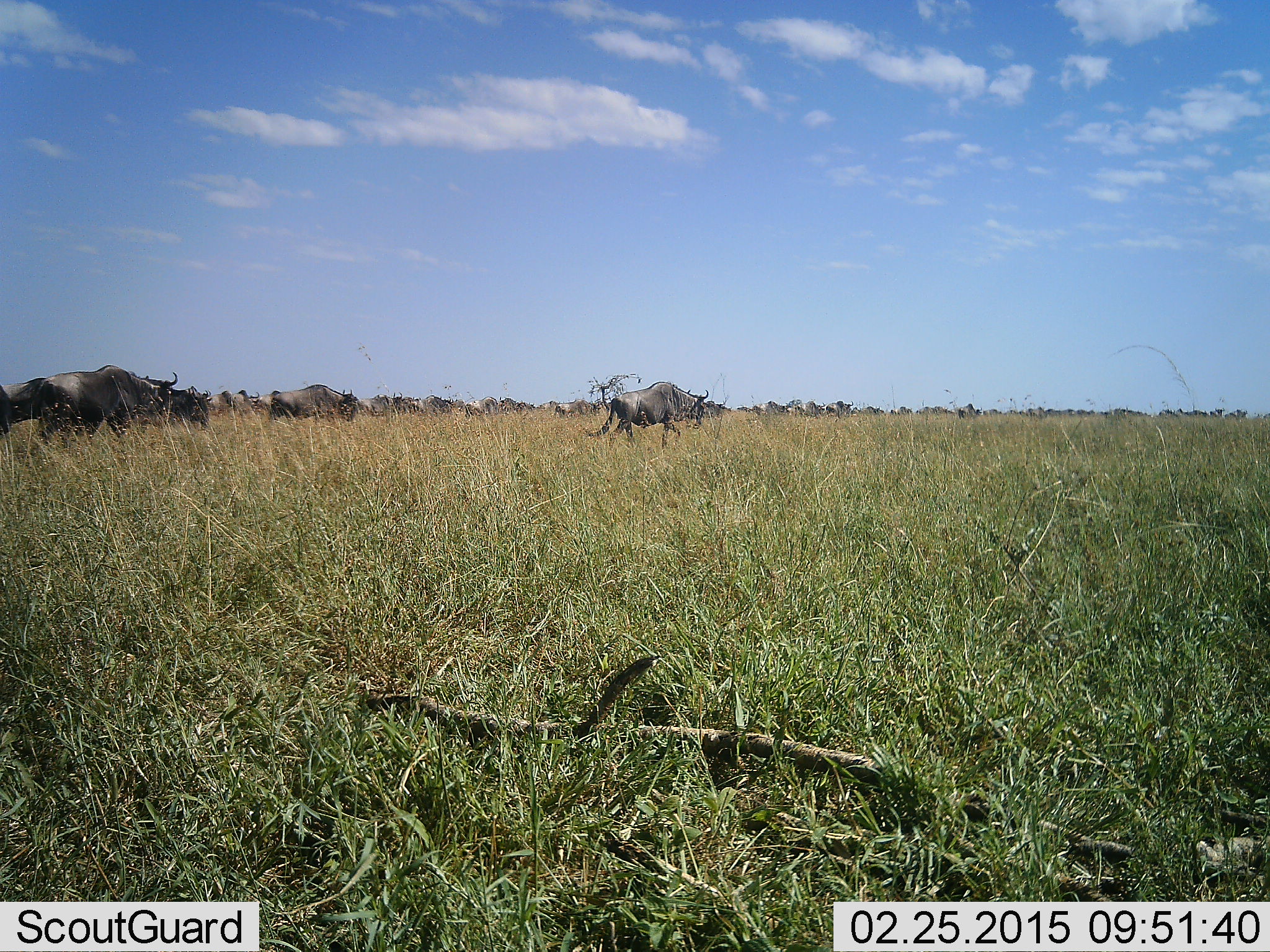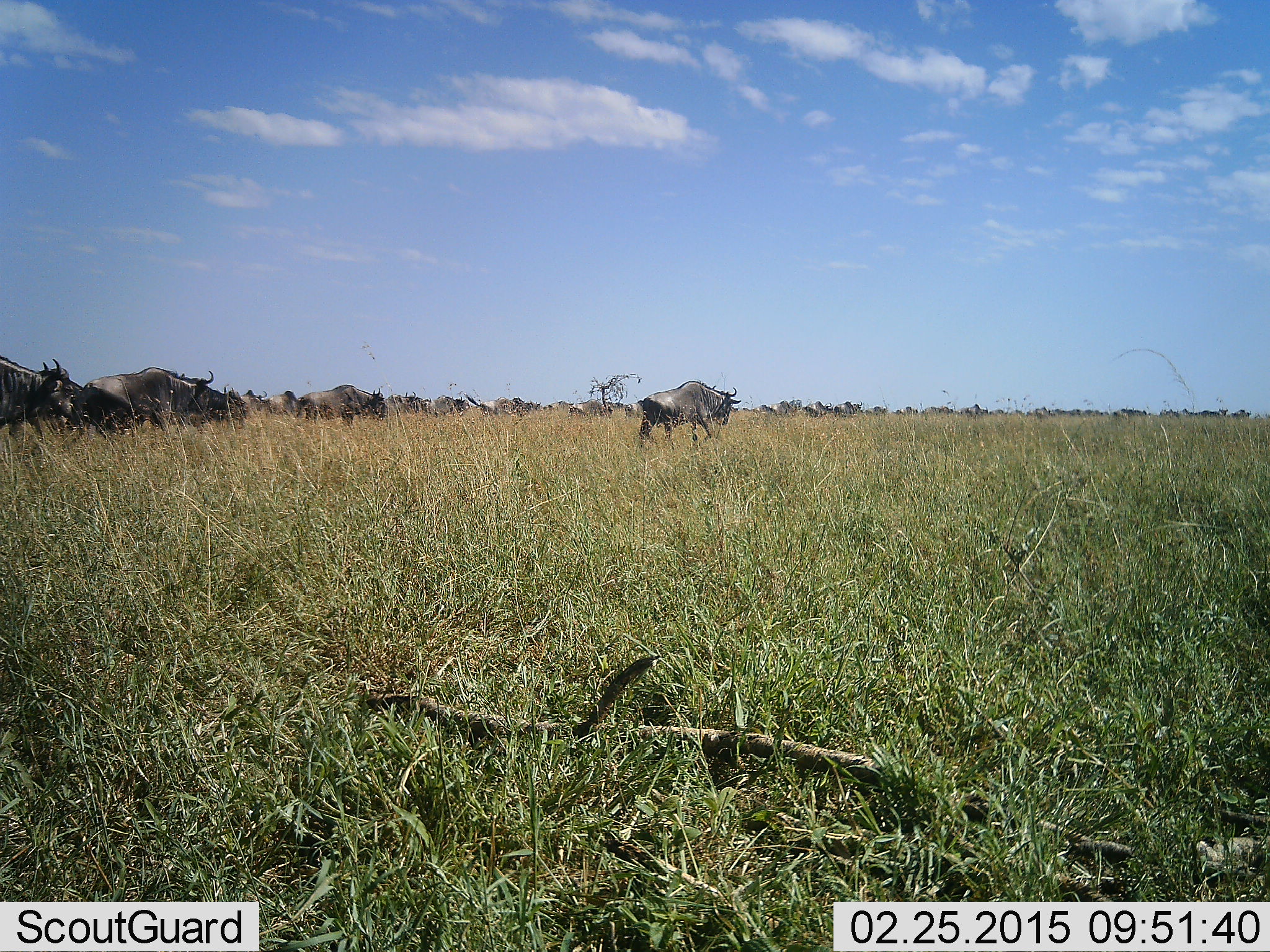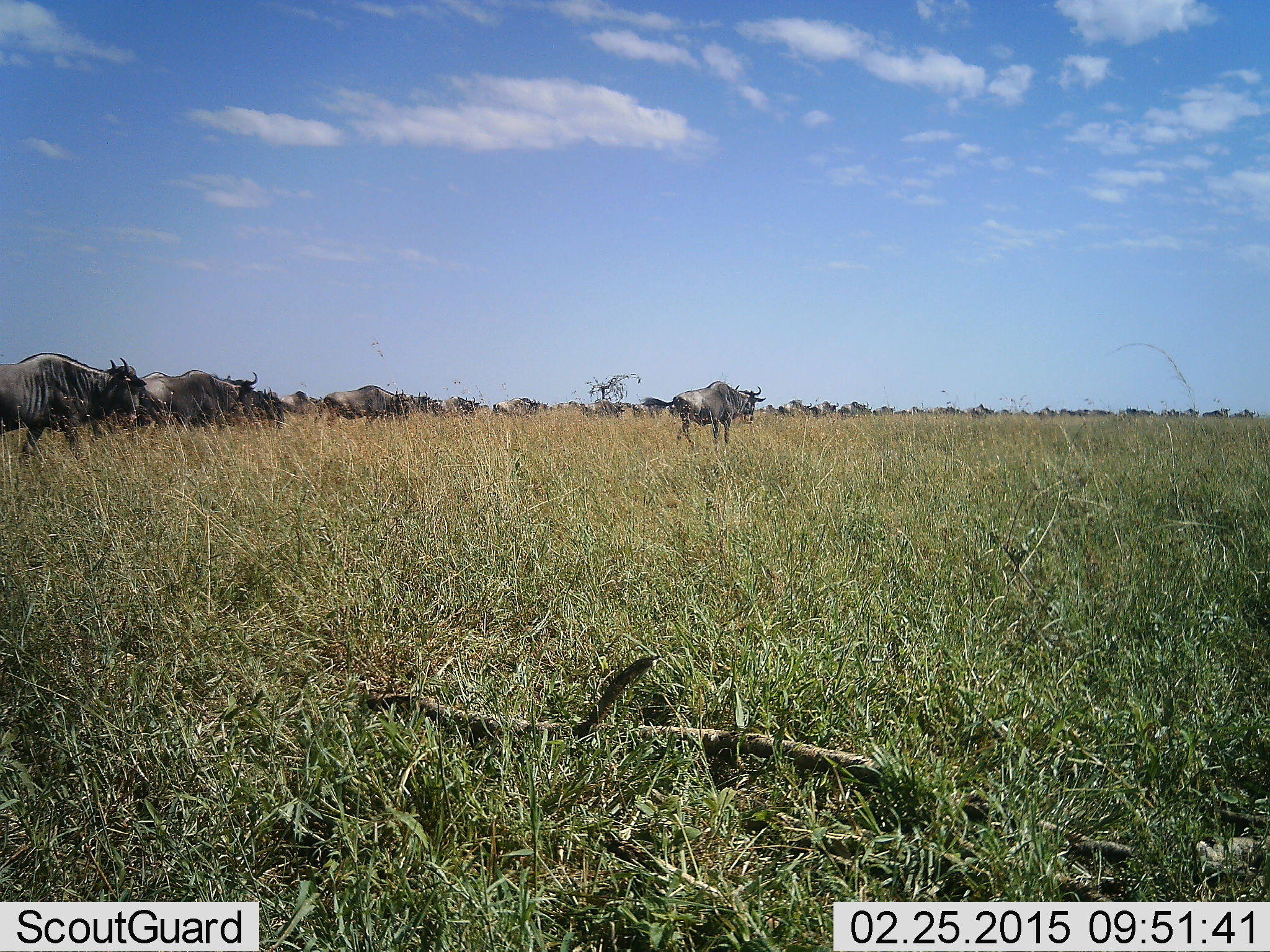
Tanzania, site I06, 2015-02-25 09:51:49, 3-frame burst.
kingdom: Animalia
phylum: Chordata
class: Mammalia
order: Artiodactyla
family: Bovidae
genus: Connochaetes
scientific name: Connochaetes taurinus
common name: blue wildebeest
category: wildebeest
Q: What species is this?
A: Wildebeest (blue wildebeest) (Connochaetes taurinus).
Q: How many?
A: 51+.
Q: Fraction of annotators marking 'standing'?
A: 0%.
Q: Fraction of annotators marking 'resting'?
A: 0%.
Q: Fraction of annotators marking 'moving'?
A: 100%.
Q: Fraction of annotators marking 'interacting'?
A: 0%.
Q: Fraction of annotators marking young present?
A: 0%.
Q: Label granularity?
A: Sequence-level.